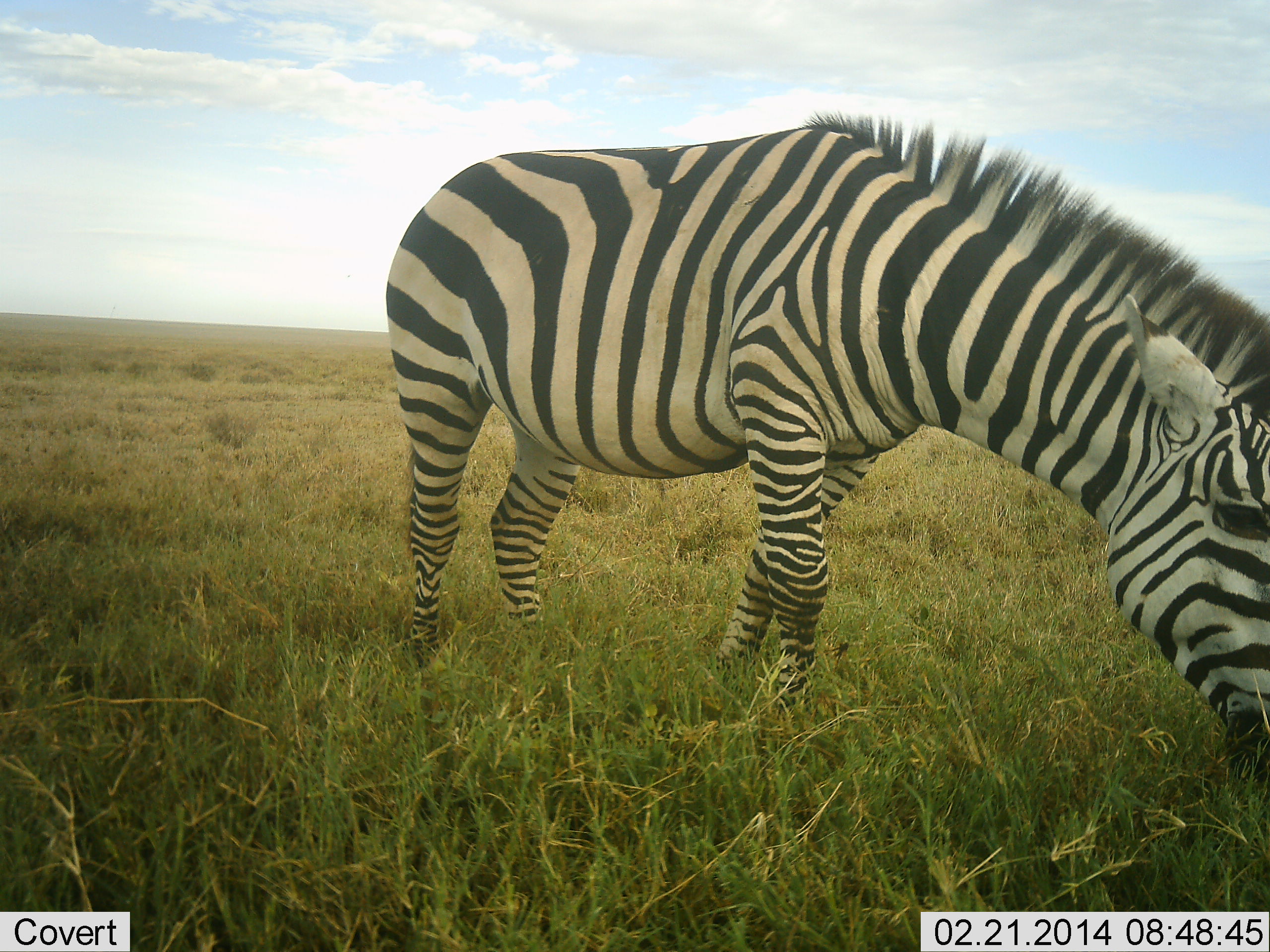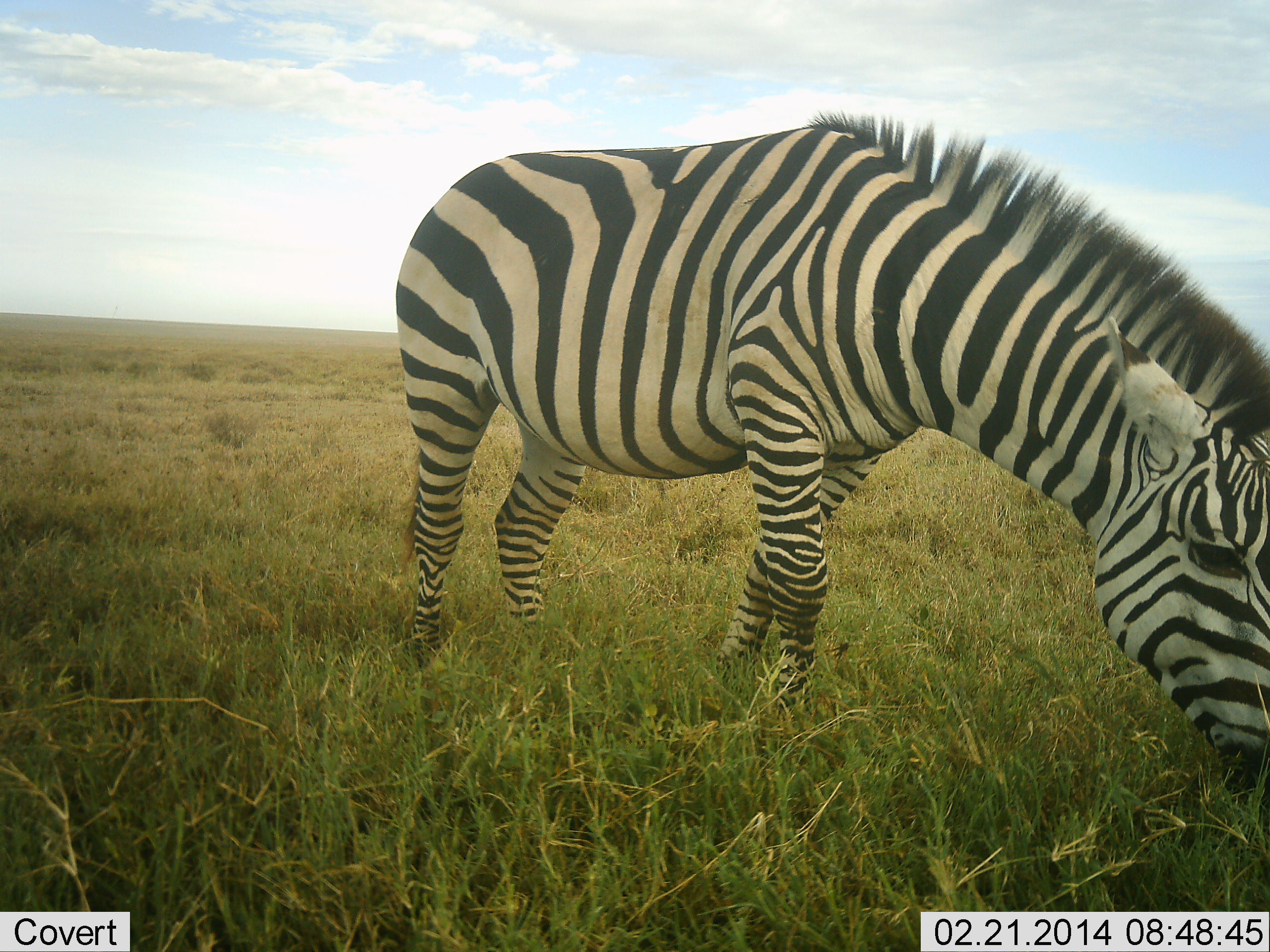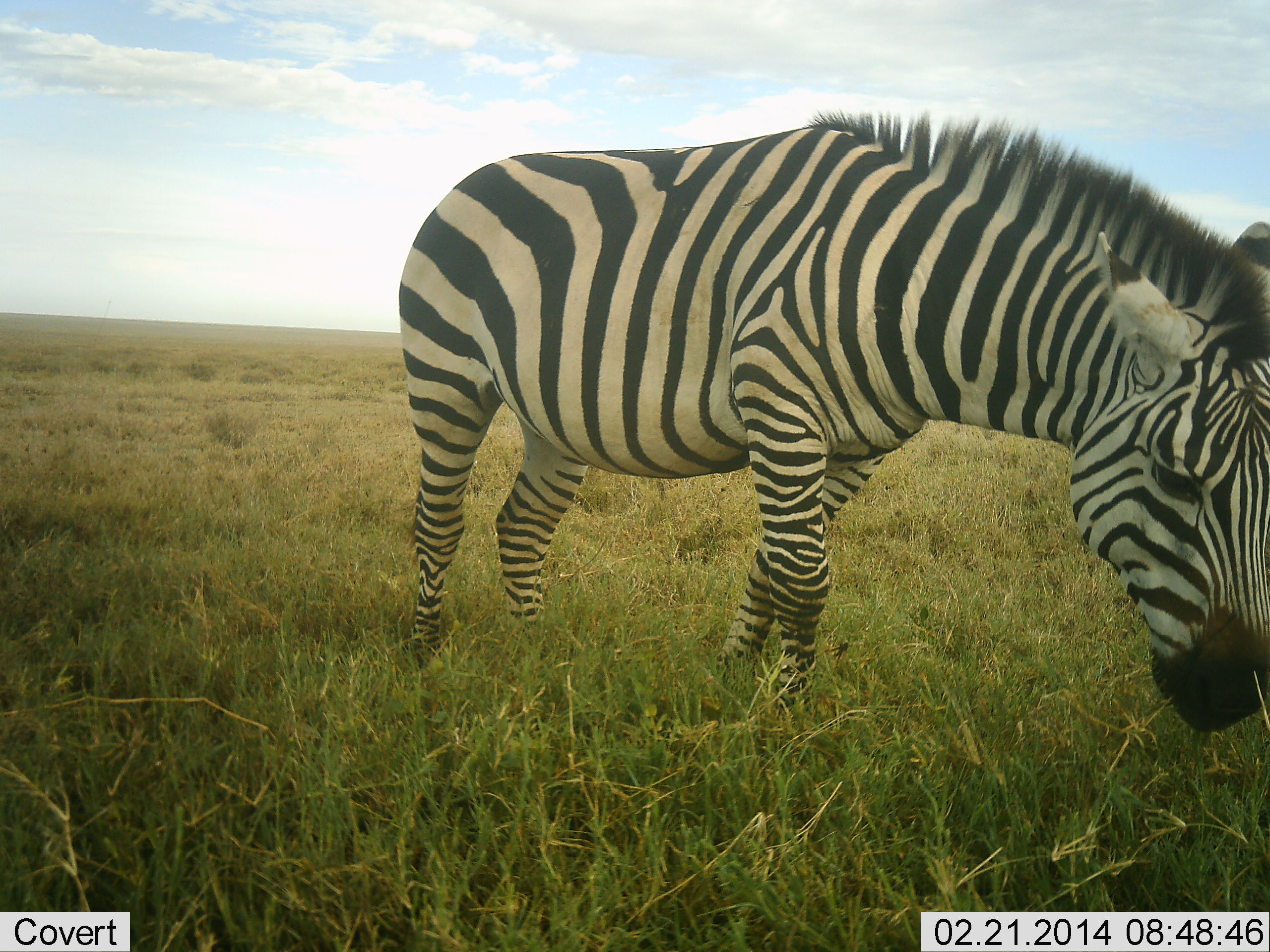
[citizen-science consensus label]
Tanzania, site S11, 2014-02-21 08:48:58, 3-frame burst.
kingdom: Animalia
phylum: Chordata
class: Mammalia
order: Perissodactyla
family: Equidae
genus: Equus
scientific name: Equus quagga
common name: plains zebra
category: zebra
Zebra (plains zebra) (Equus quagga), count 1. Behavior (volunteer vote fractions): standing 0%, resting 0%, moving 0%, interacting 0%. Young present (vote fraction): 0%. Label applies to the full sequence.